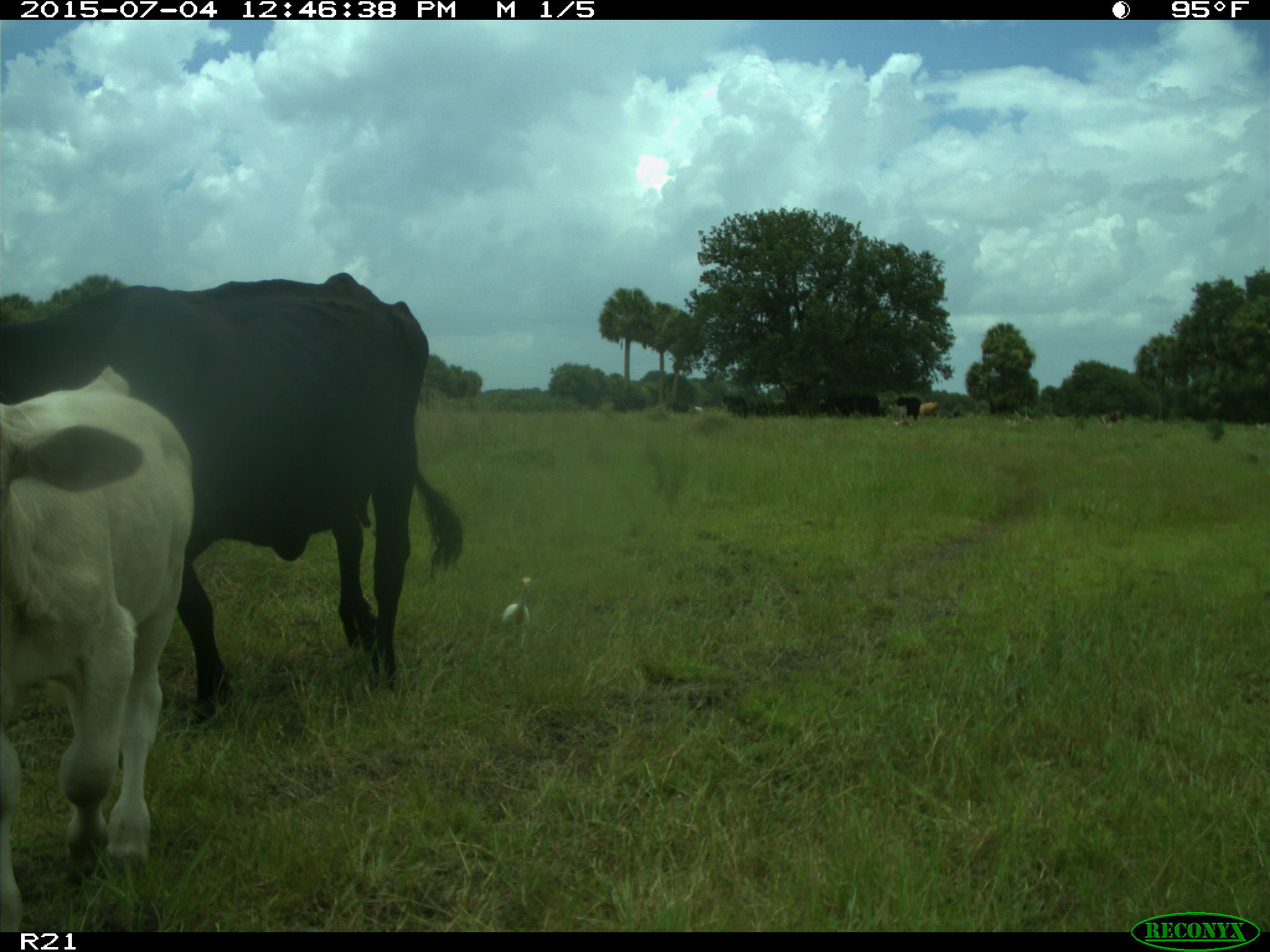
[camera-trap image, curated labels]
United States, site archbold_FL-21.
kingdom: Animalia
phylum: Chordata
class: Mammalia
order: Artiodactyla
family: Bovidae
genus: Bos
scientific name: Bos taurus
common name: domestic cow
Bos taurus (domestic cow).